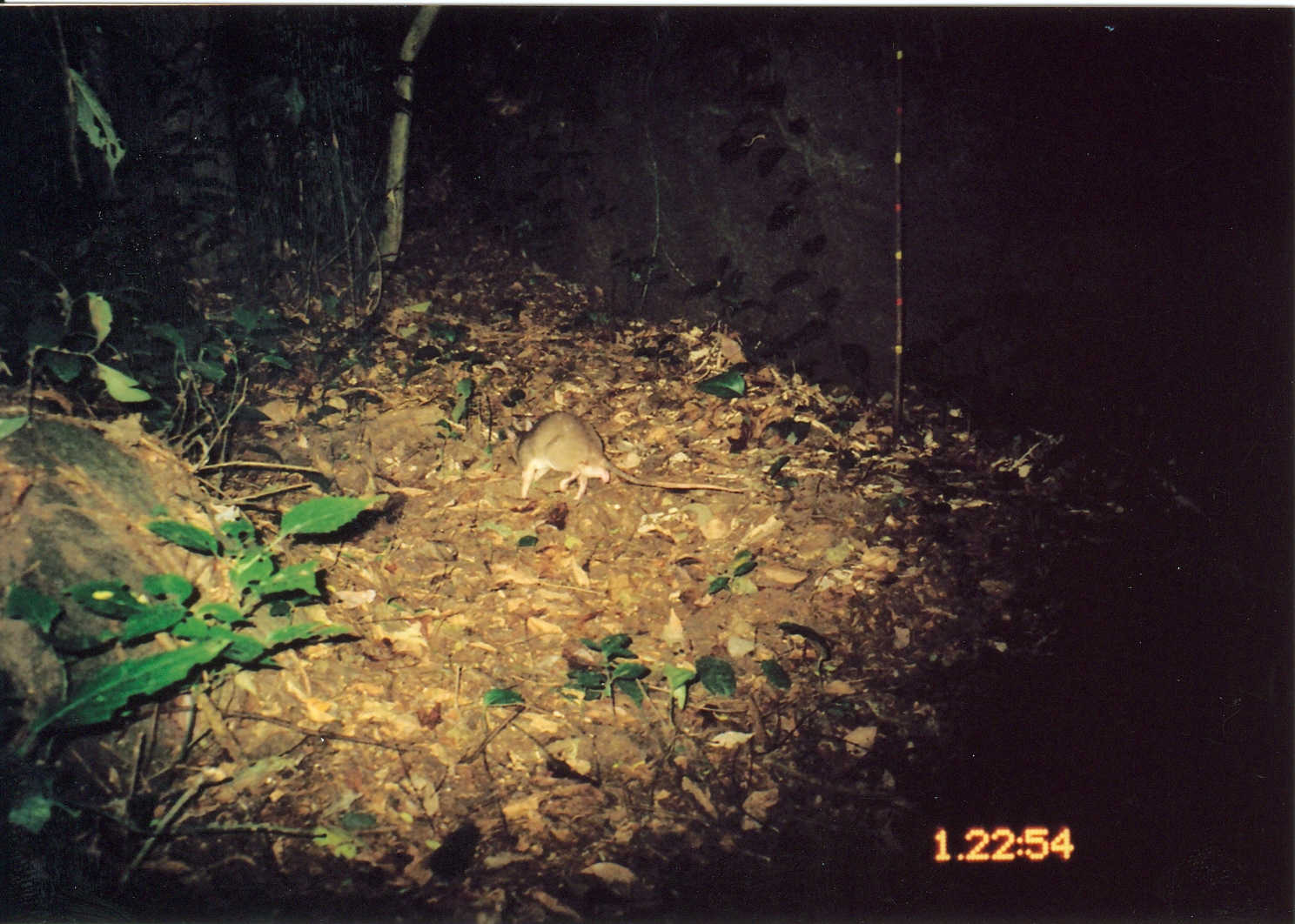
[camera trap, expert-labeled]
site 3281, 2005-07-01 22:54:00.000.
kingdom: Animalia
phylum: Chordata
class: Mammalia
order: Rodentia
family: Nesomyidae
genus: Cricetomys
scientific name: Cricetomys gambianus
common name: african giant pouched rat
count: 1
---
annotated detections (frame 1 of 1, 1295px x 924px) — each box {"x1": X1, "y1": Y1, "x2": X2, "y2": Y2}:
cricetomys gambianus: {"x1": 503, "y1": 409, "x2": 746, "y2": 504}